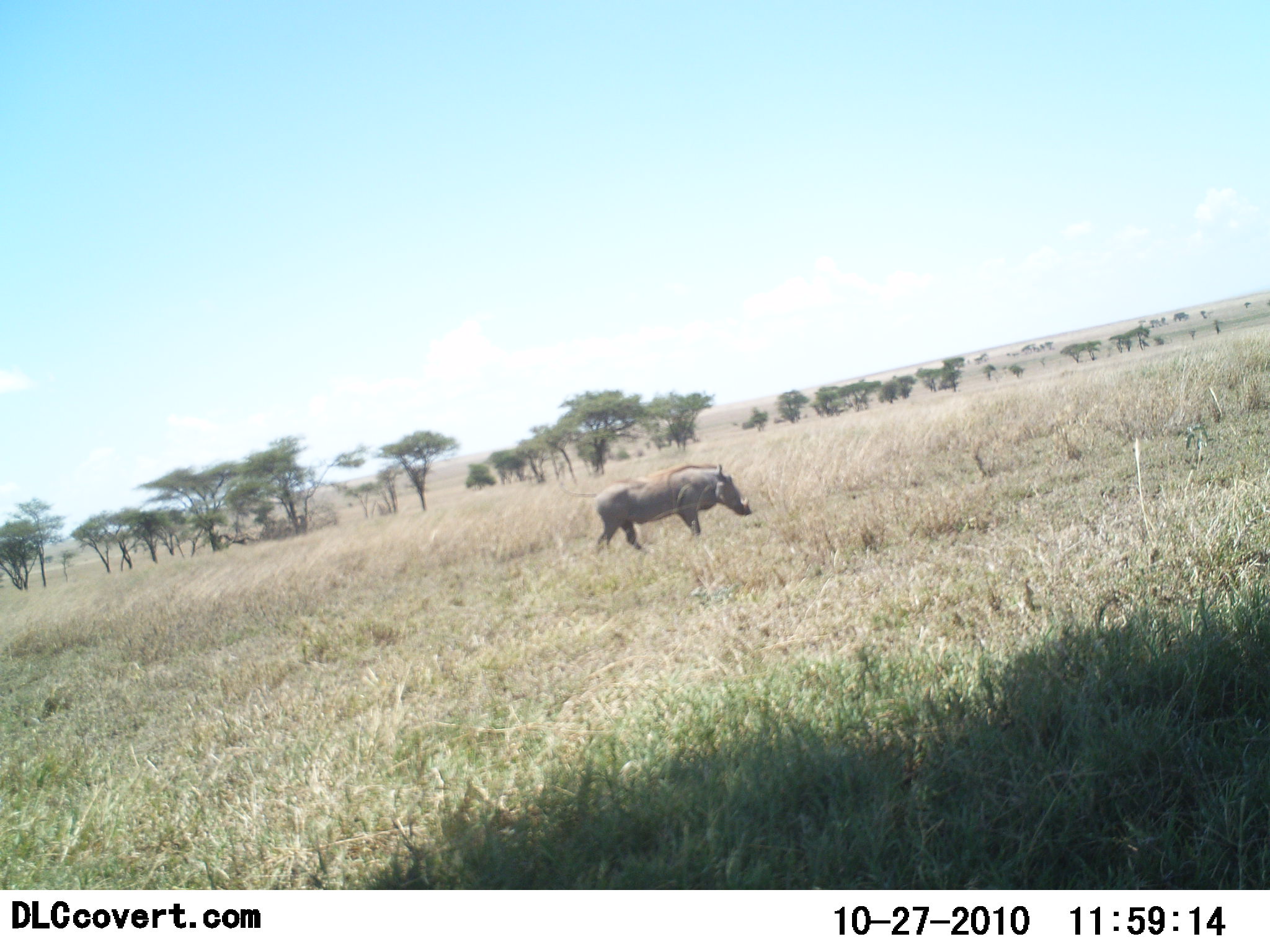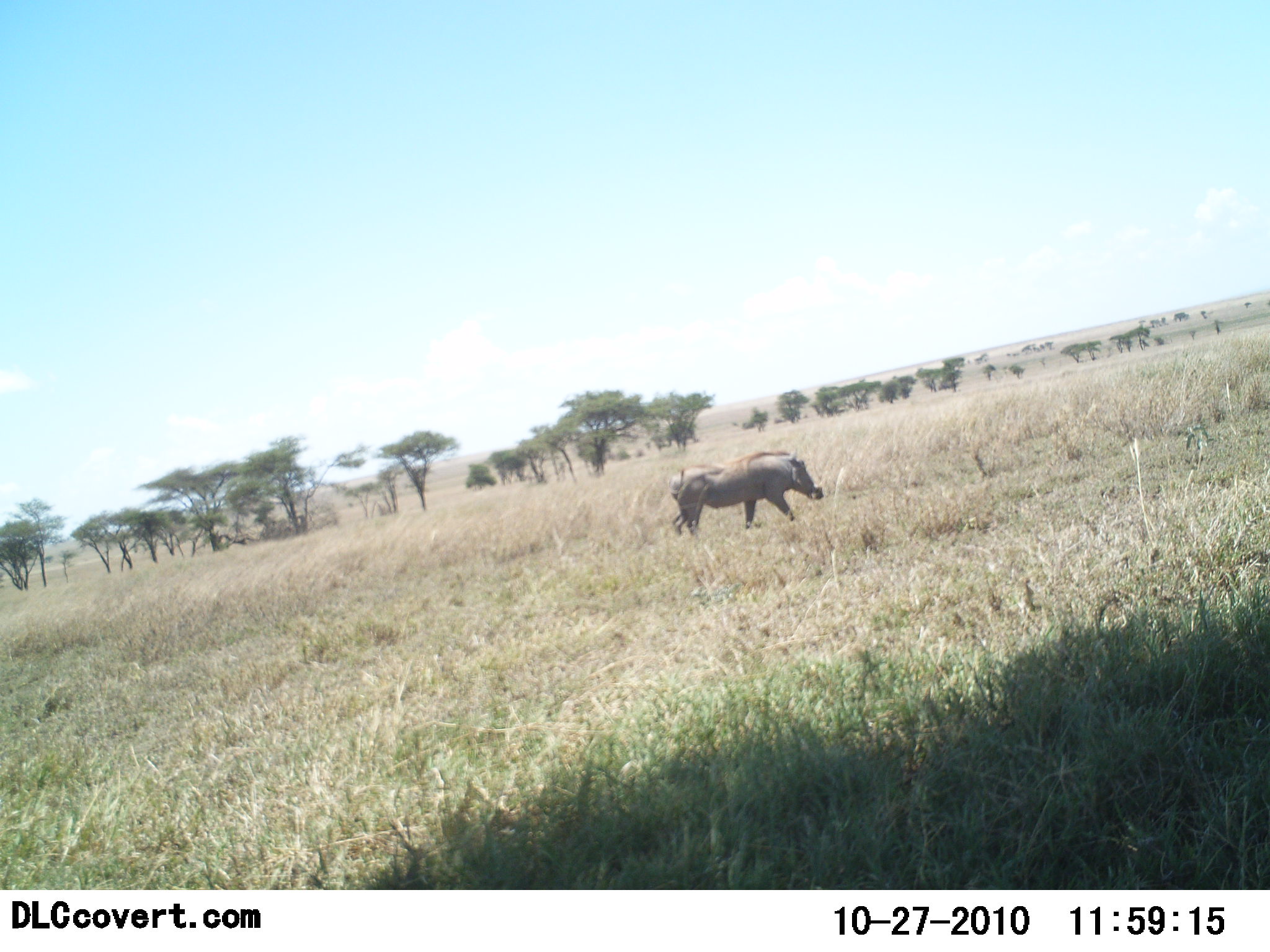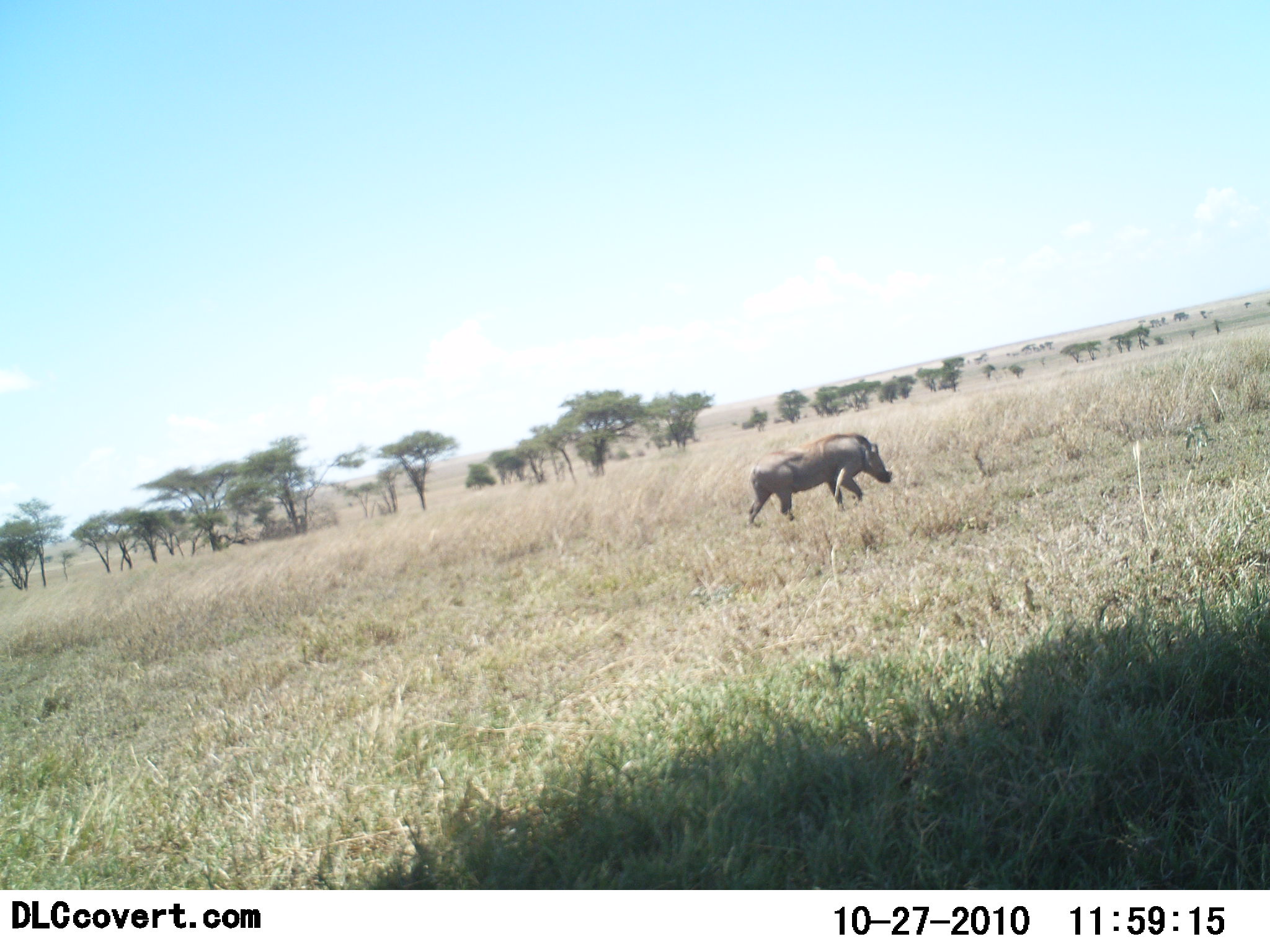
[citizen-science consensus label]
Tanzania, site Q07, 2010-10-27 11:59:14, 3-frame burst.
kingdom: Animalia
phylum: Chordata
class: Mammalia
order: Artiodactyla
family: Suidae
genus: Phacochoerus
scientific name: Phacochoerus africanus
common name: warthog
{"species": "warthog (Phacochoerus africanus)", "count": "1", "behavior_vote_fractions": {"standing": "7%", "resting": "0%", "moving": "93%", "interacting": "0%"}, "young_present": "0%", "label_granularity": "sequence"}